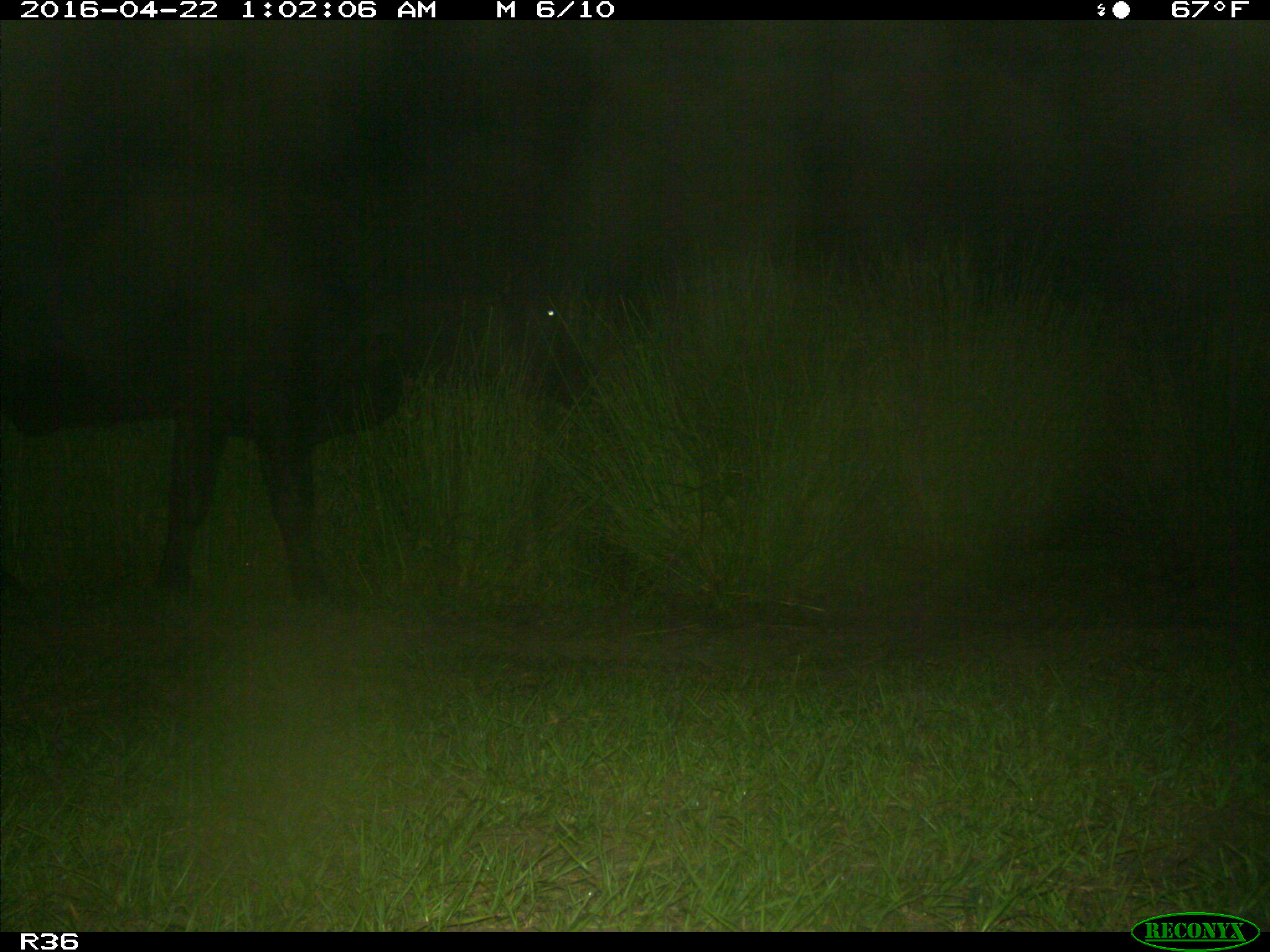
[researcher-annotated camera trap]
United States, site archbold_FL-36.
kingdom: Animalia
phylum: Chordata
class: Mammalia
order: Artiodactyla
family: Bovidae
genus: Bos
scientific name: Bos taurus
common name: domestic cow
Bos taurus (domestic cow).